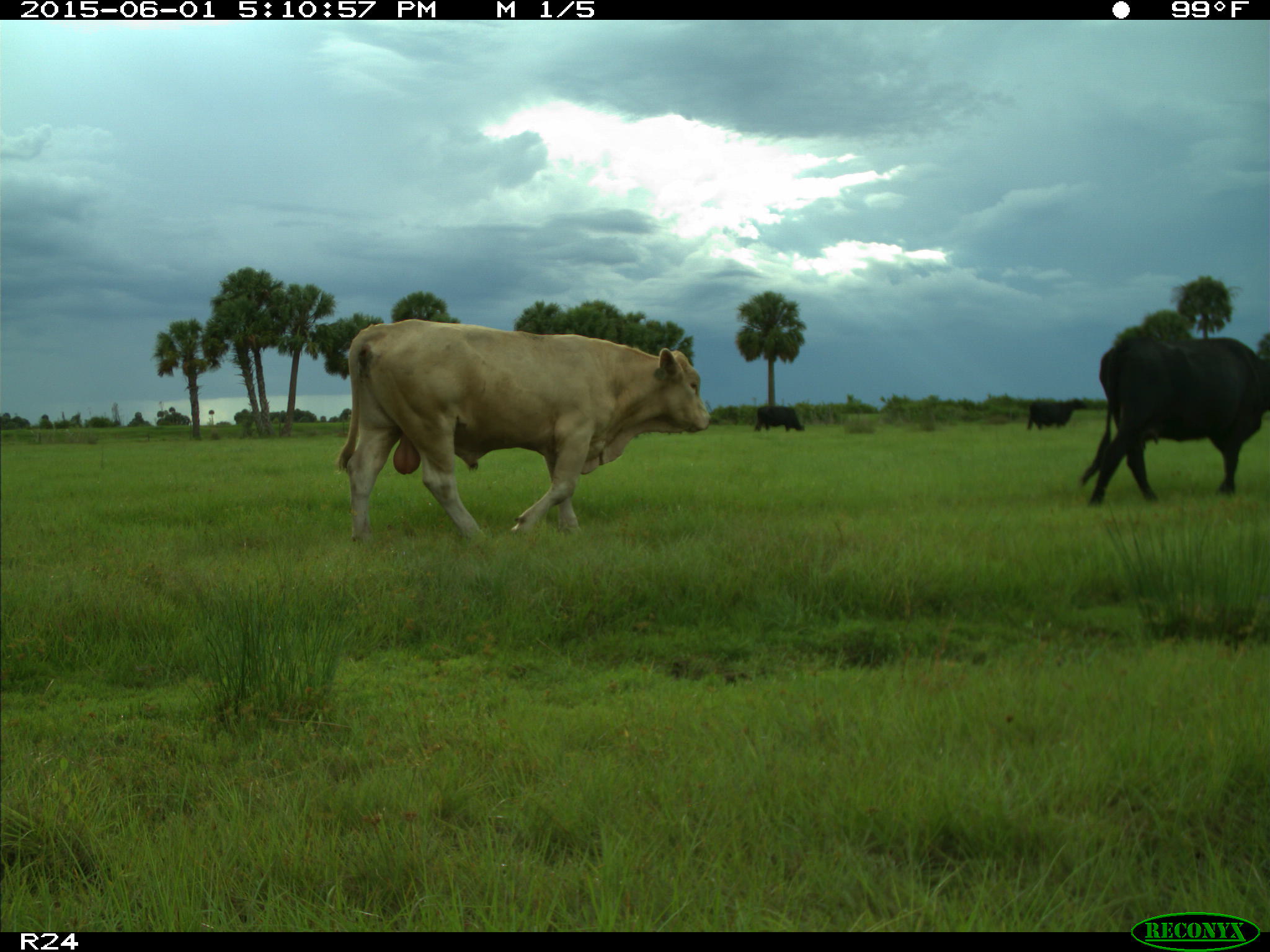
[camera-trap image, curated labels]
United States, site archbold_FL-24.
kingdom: Animalia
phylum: Chordata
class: Mammalia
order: Artiodactyla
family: Bovidae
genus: Bos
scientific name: Bos taurus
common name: domestic cow